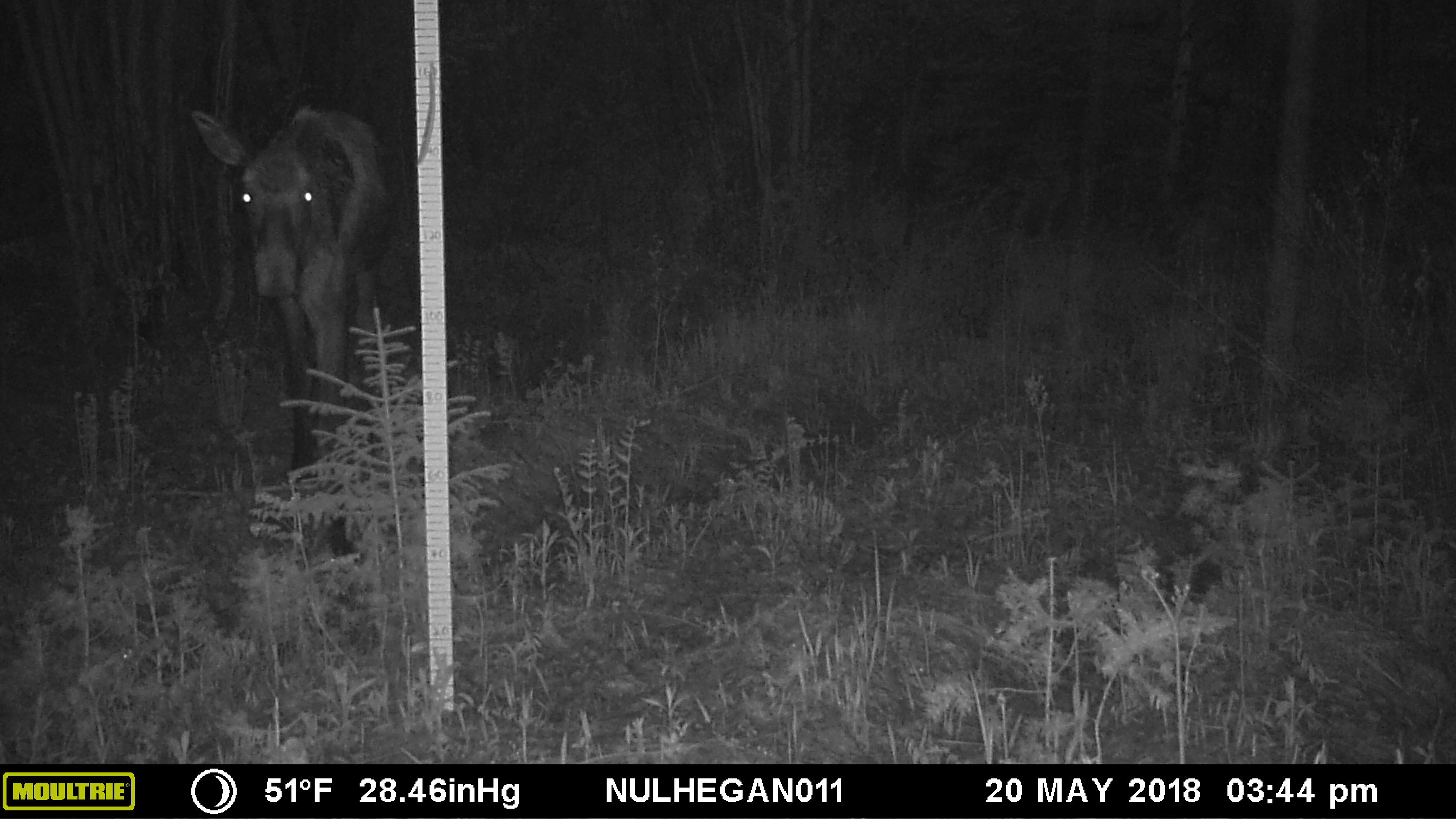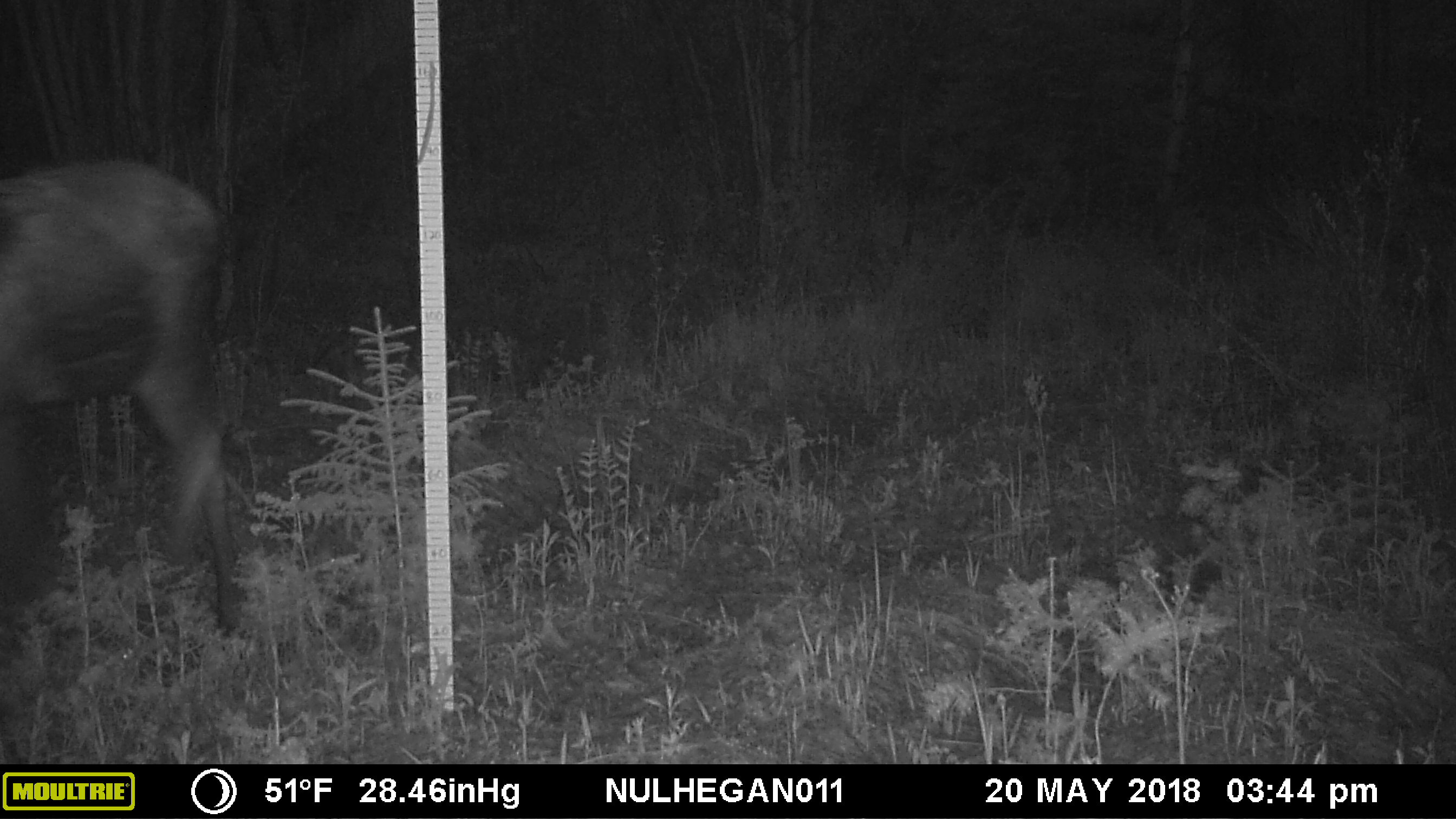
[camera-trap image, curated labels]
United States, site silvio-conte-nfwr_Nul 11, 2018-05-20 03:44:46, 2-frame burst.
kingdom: Animalia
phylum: Chordata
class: Mammalia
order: Artiodactyla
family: Cervidae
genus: Alces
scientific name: Alces alces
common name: moose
Moose (Alces alces).